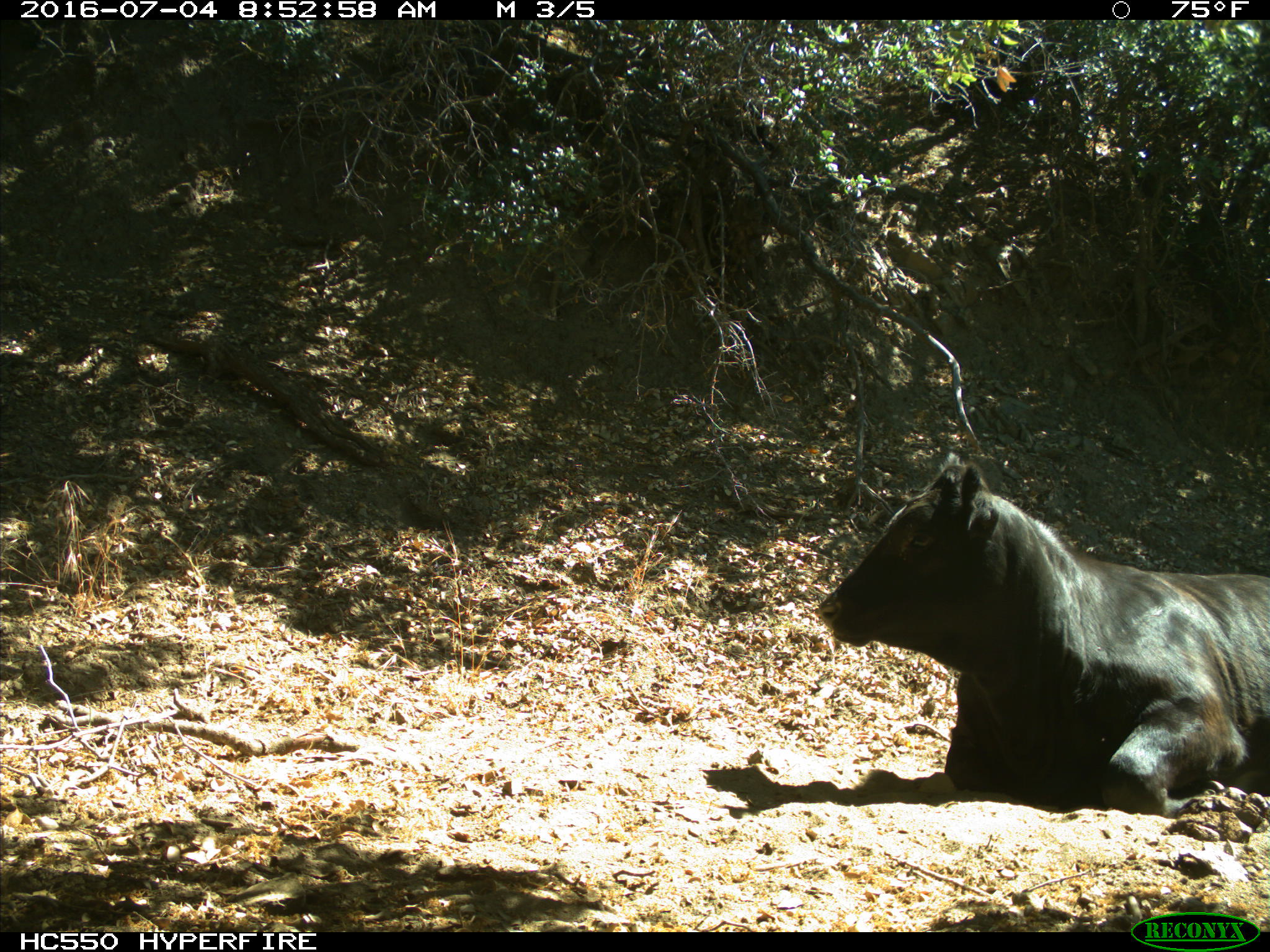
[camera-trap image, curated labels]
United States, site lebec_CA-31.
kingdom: Animalia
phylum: Chordata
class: Mammalia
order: Artiodactyla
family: Bovidae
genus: Bos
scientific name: Bos taurus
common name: domestic cow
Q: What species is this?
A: Bos taurus (domestic cow).